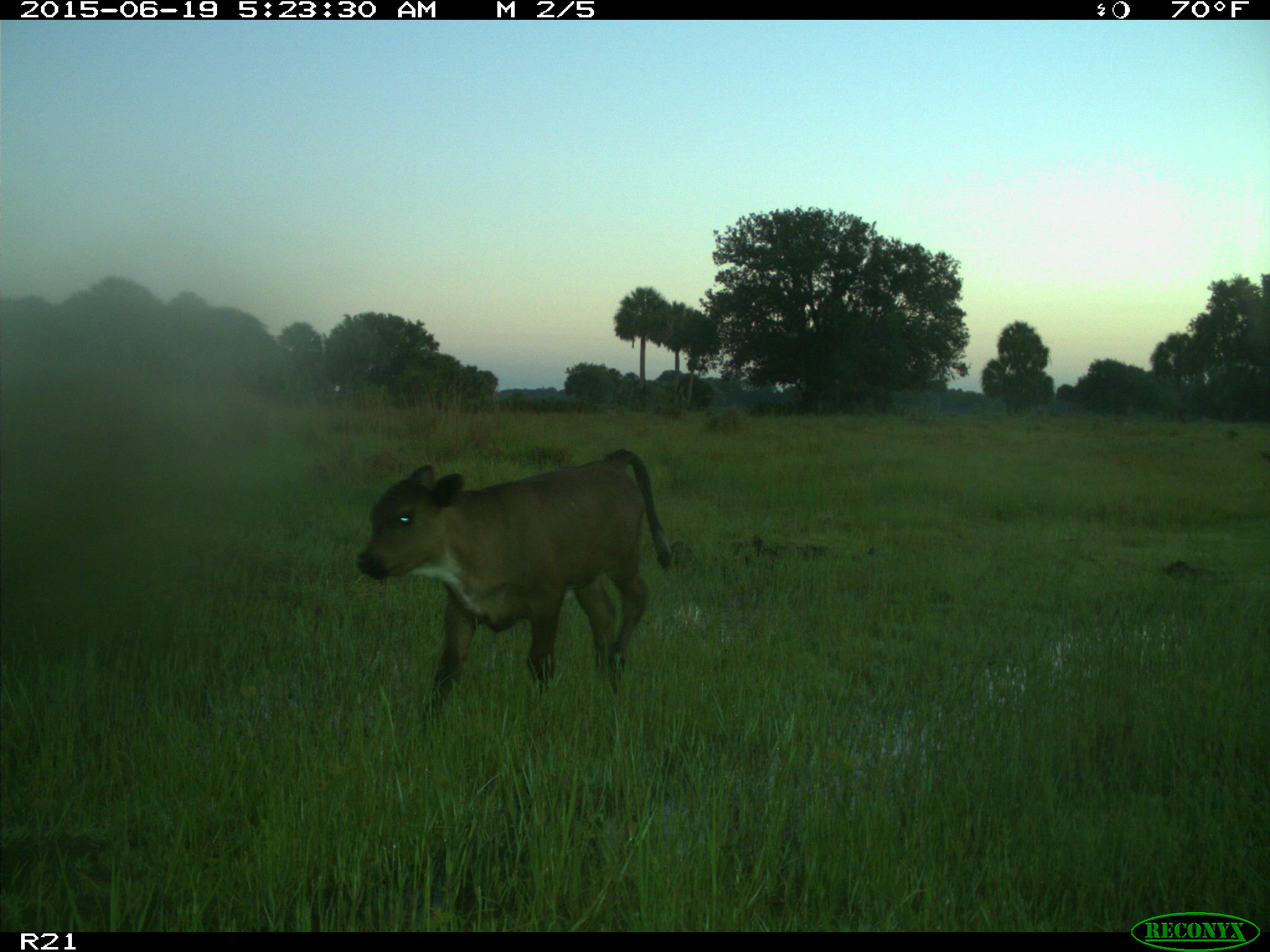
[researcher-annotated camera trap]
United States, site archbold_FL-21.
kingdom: Animalia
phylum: Chordata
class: Mammalia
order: Artiodactyla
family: Bovidae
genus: Bos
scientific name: Bos taurus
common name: domestic cow